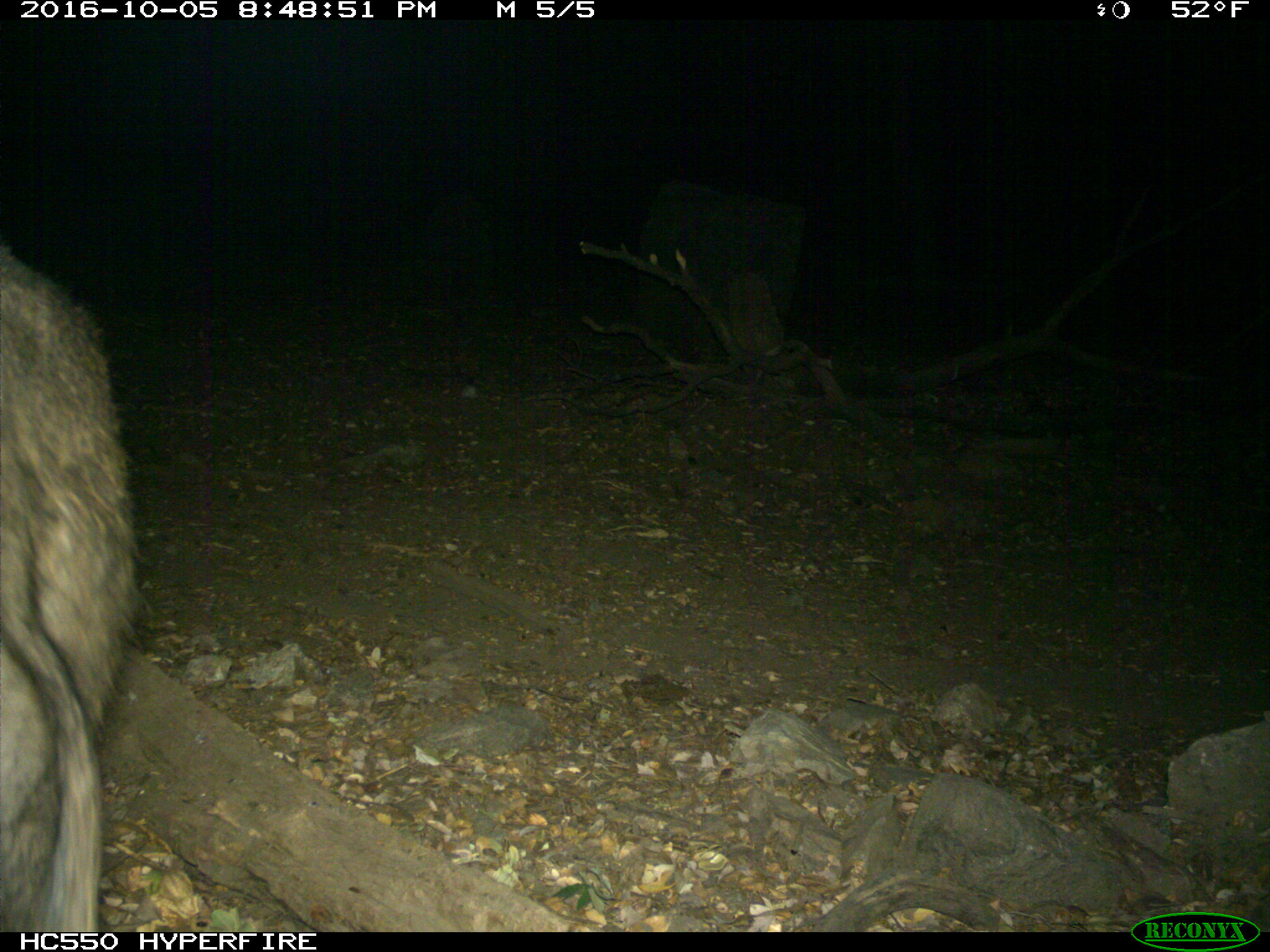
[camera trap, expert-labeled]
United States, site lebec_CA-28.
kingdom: Animalia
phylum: Chordata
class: Mammalia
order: Artiodactyla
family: Suidae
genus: Sus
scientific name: Sus scrofa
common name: wild boar